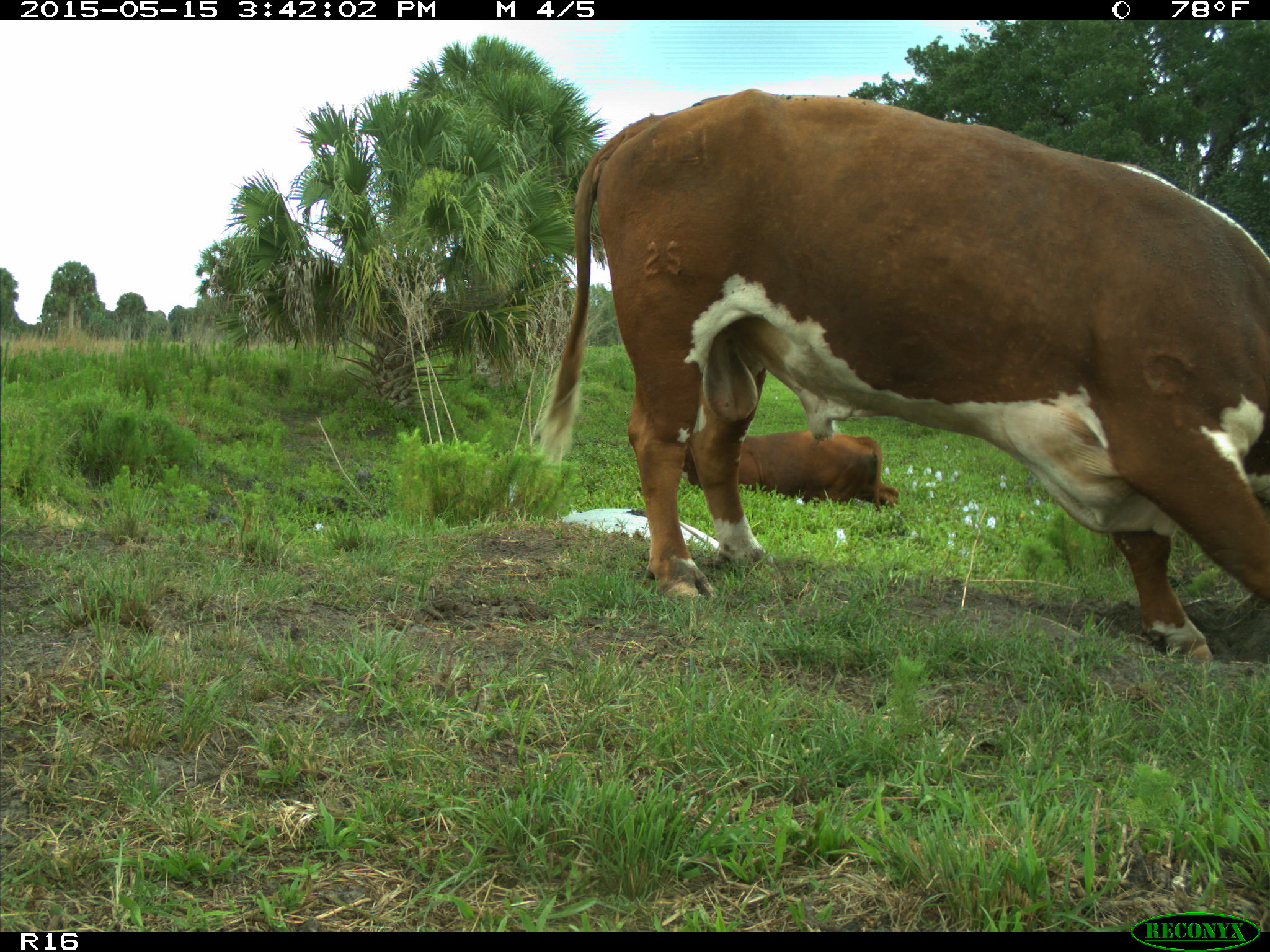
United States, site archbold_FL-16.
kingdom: Animalia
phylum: Chordata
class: Mammalia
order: Artiodactyla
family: Bovidae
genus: Bos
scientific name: Bos taurus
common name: domestic cow